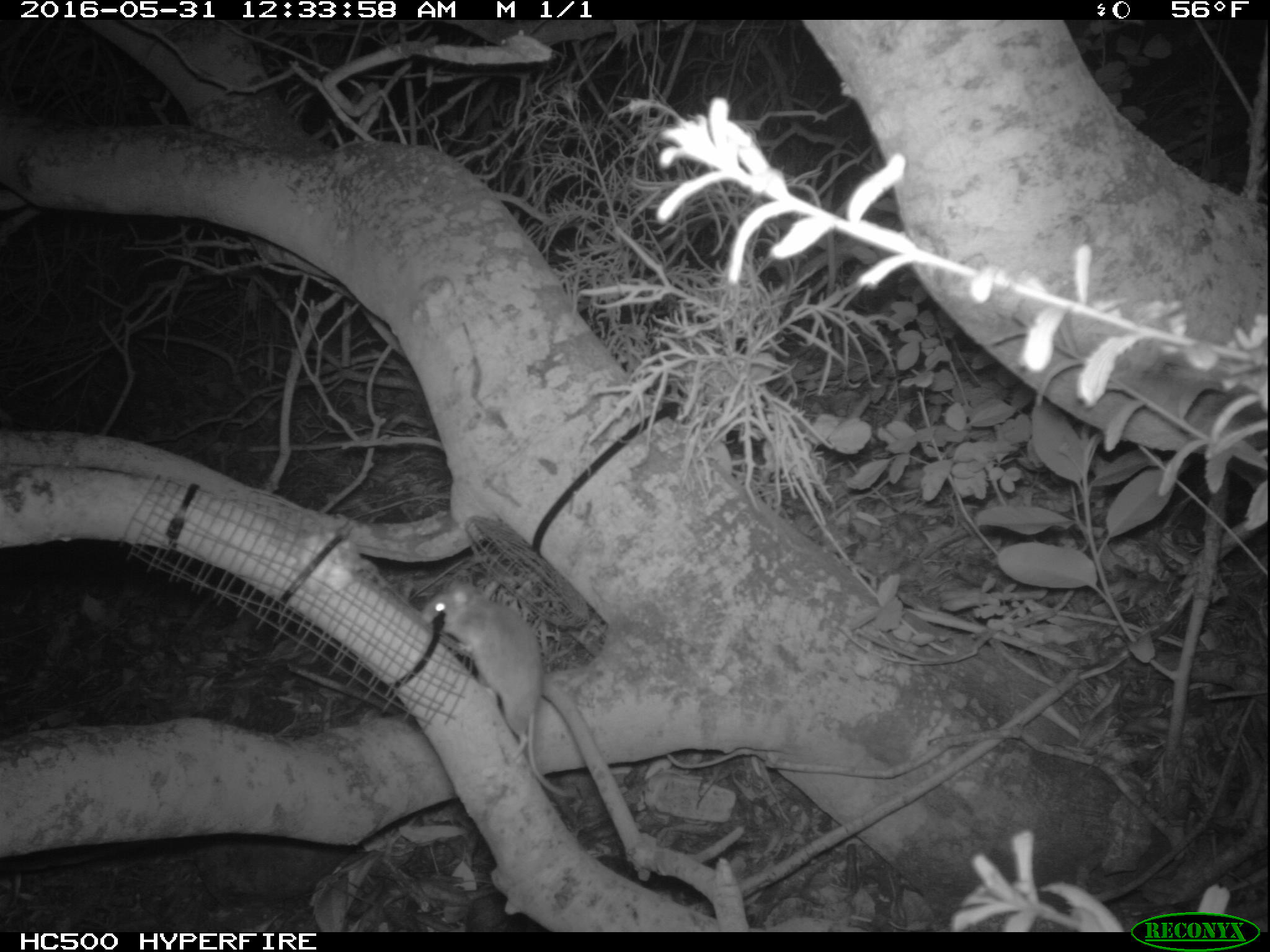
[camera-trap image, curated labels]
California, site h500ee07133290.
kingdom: Animalia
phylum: Chordata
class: Mammalia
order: Rodentia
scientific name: Rodentia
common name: rodent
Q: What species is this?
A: Rodent (Rodentia).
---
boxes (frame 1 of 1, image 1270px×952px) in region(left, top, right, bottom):
rodent: region(417, 570, 578, 798)